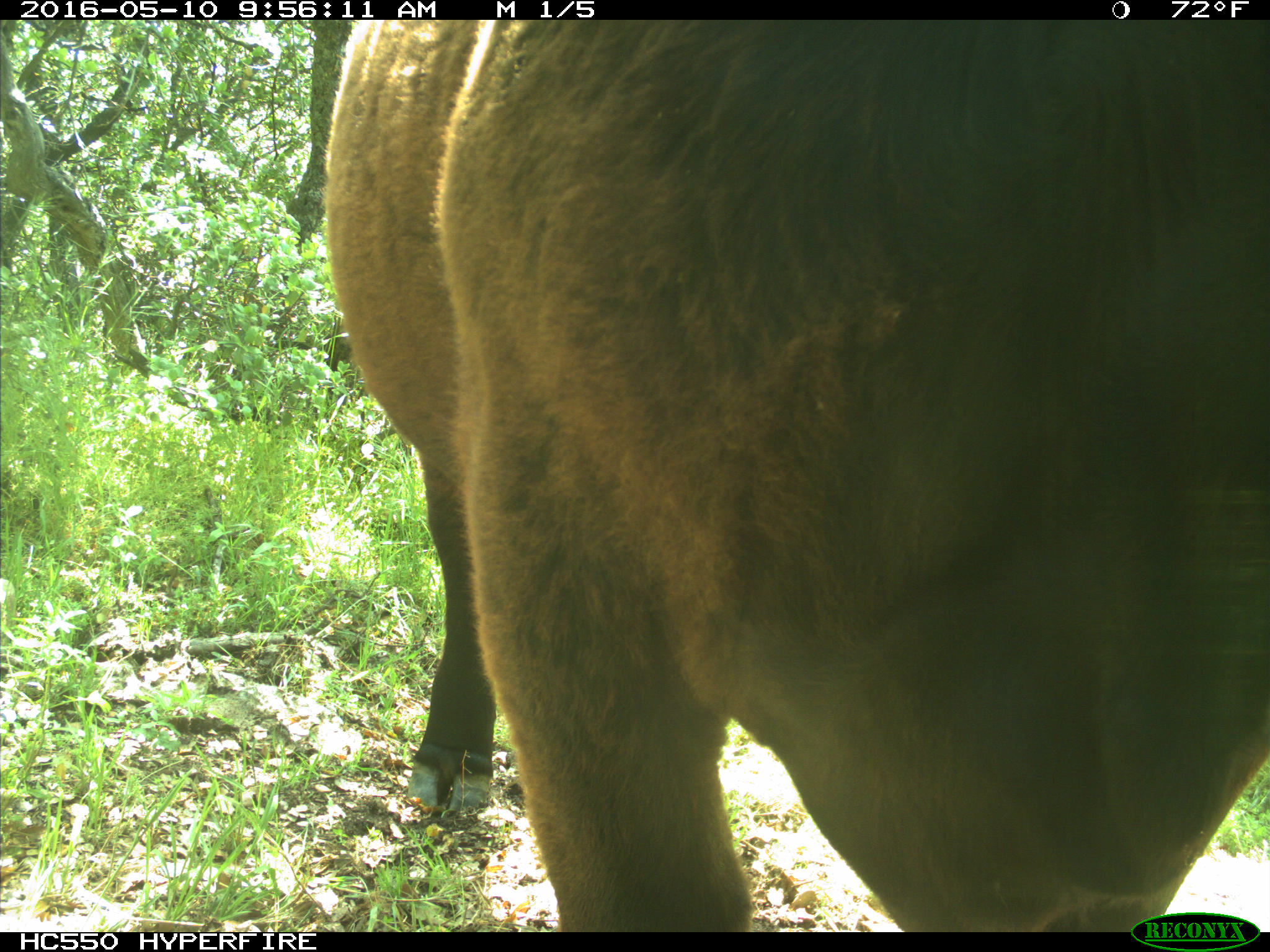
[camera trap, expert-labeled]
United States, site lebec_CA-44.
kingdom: Animalia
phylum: Chordata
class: Mammalia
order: Artiodactyla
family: Bovidae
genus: Bos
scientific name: Bos taurus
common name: domestic cow